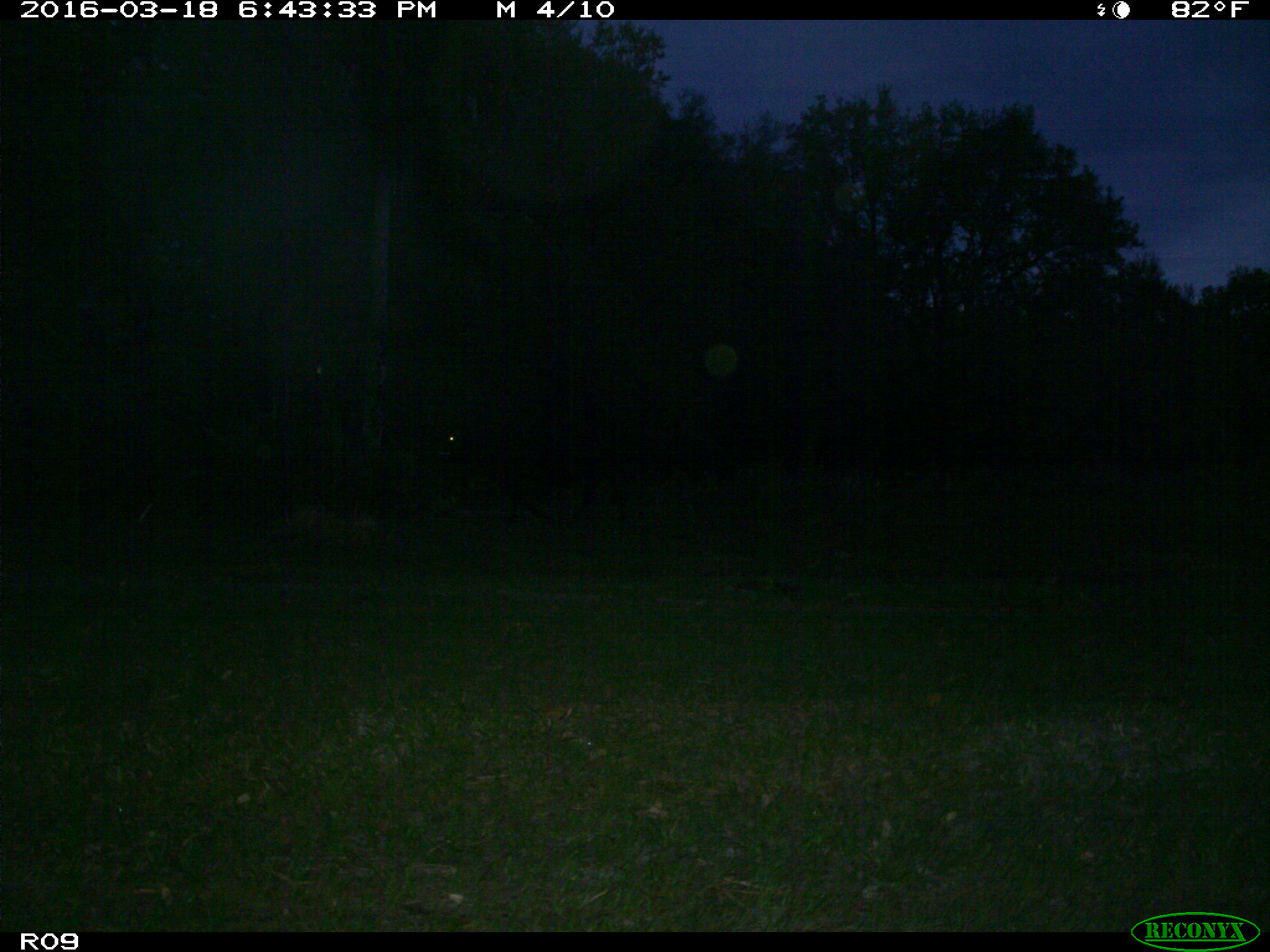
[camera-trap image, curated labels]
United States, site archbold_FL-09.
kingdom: Animalia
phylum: Chordata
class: Mammalia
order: Artiodactyla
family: Bovidae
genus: Bos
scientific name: Bos taurus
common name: domestic cow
Bos taurus (domestic cow).